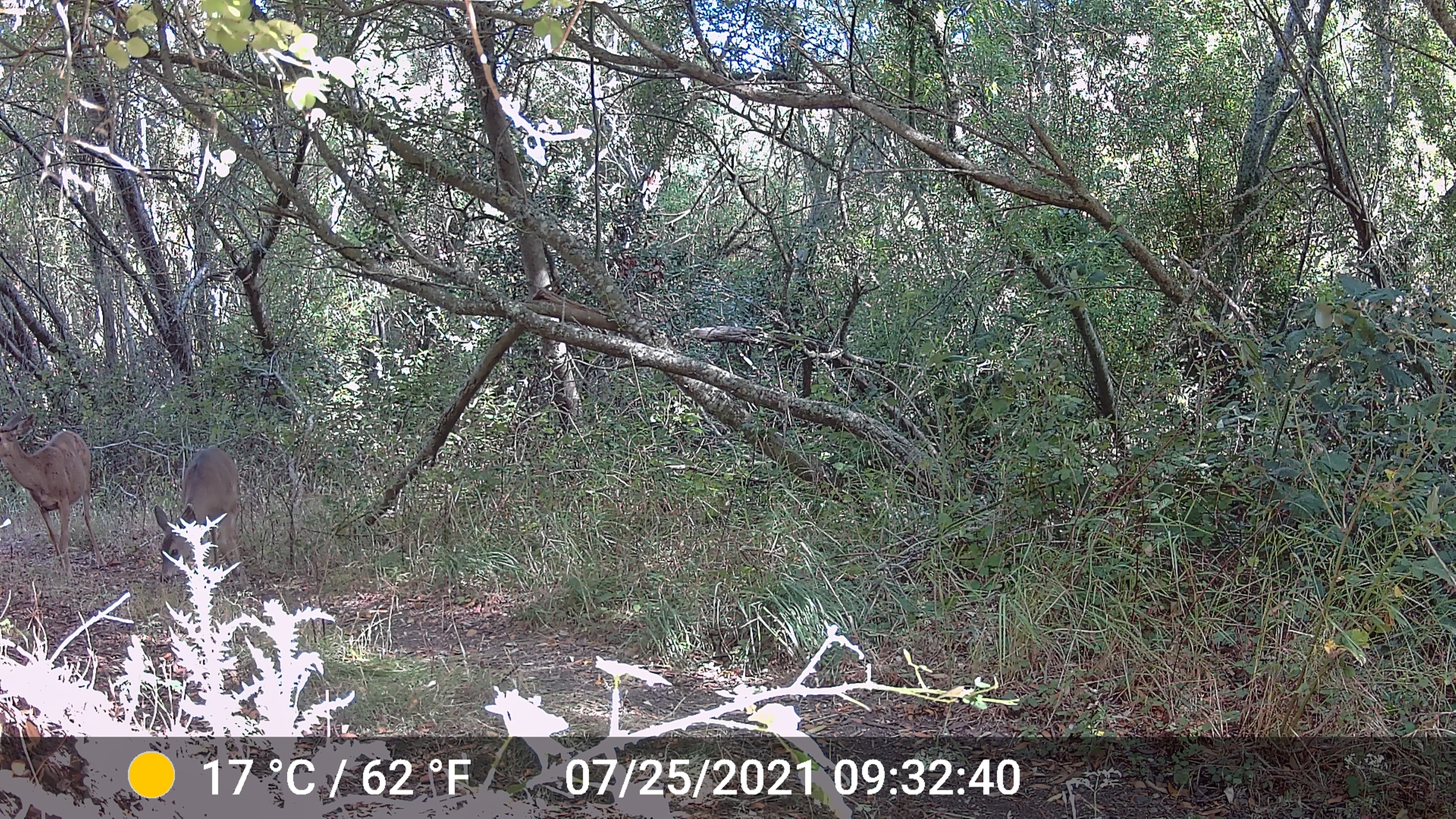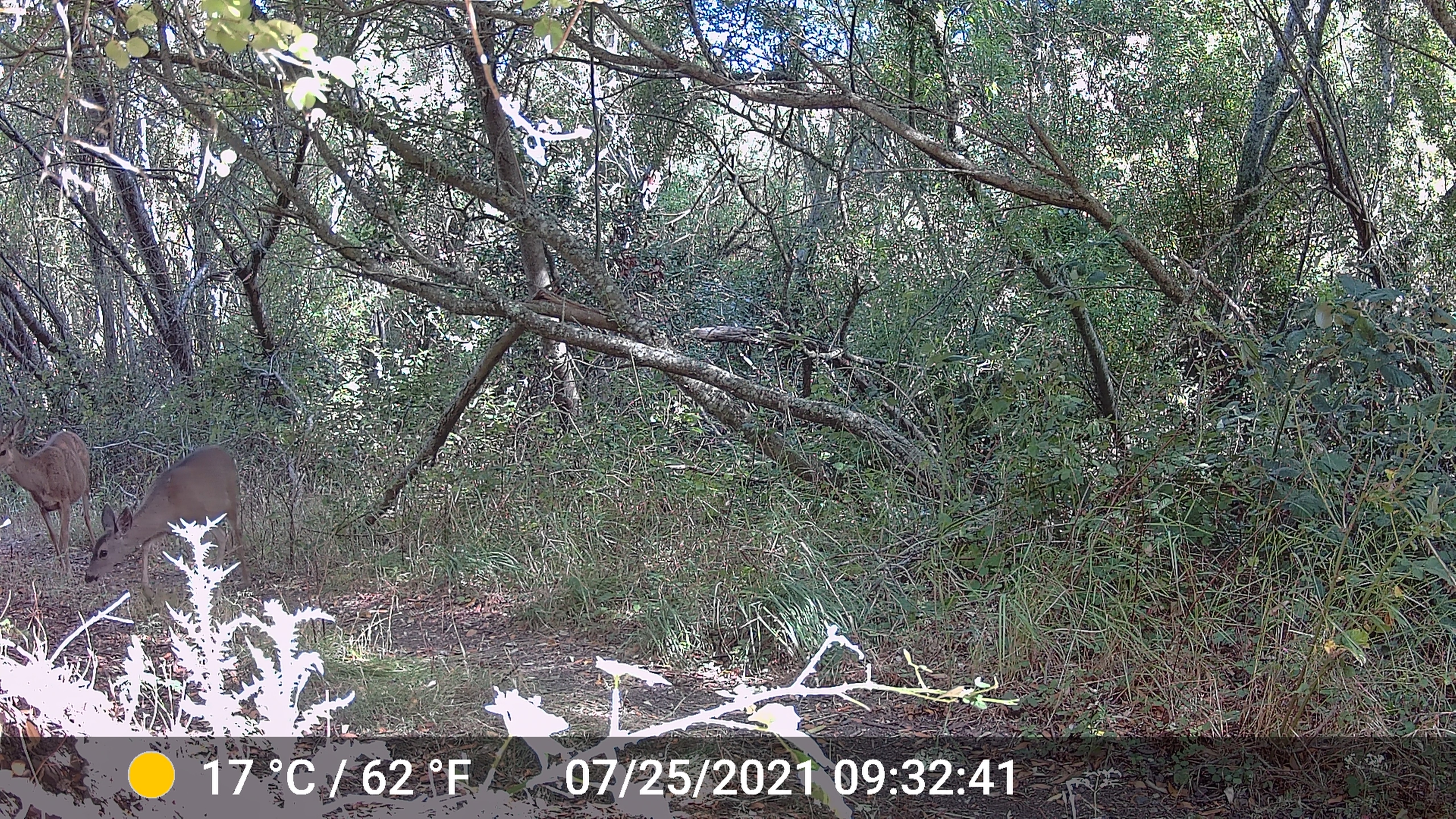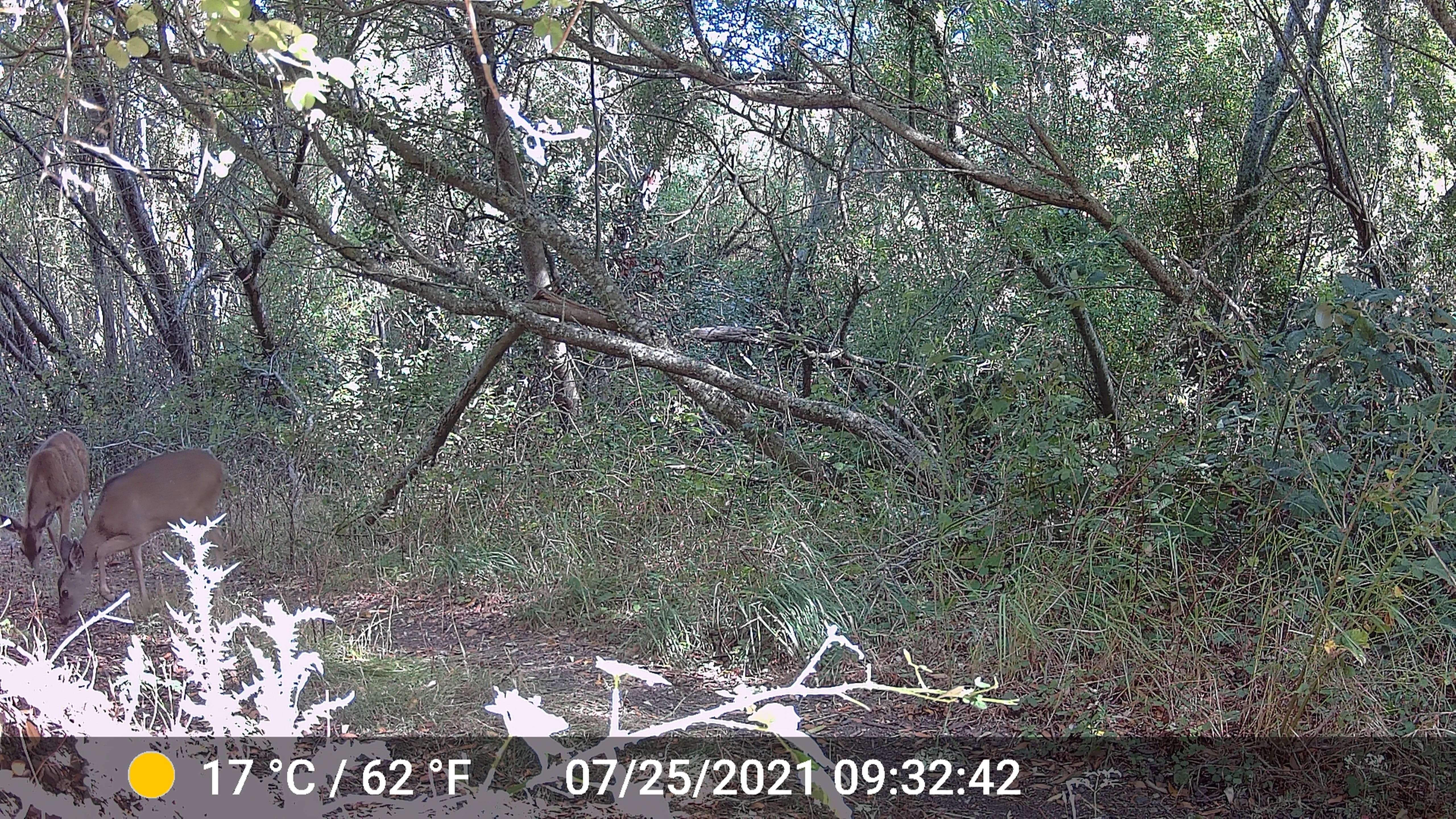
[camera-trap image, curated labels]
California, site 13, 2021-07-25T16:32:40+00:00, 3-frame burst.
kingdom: Animalia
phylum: Chordata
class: Mammalia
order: Artiodactyla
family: Cervidae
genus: Odocoileus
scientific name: Odocoileus hemionus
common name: mule deer